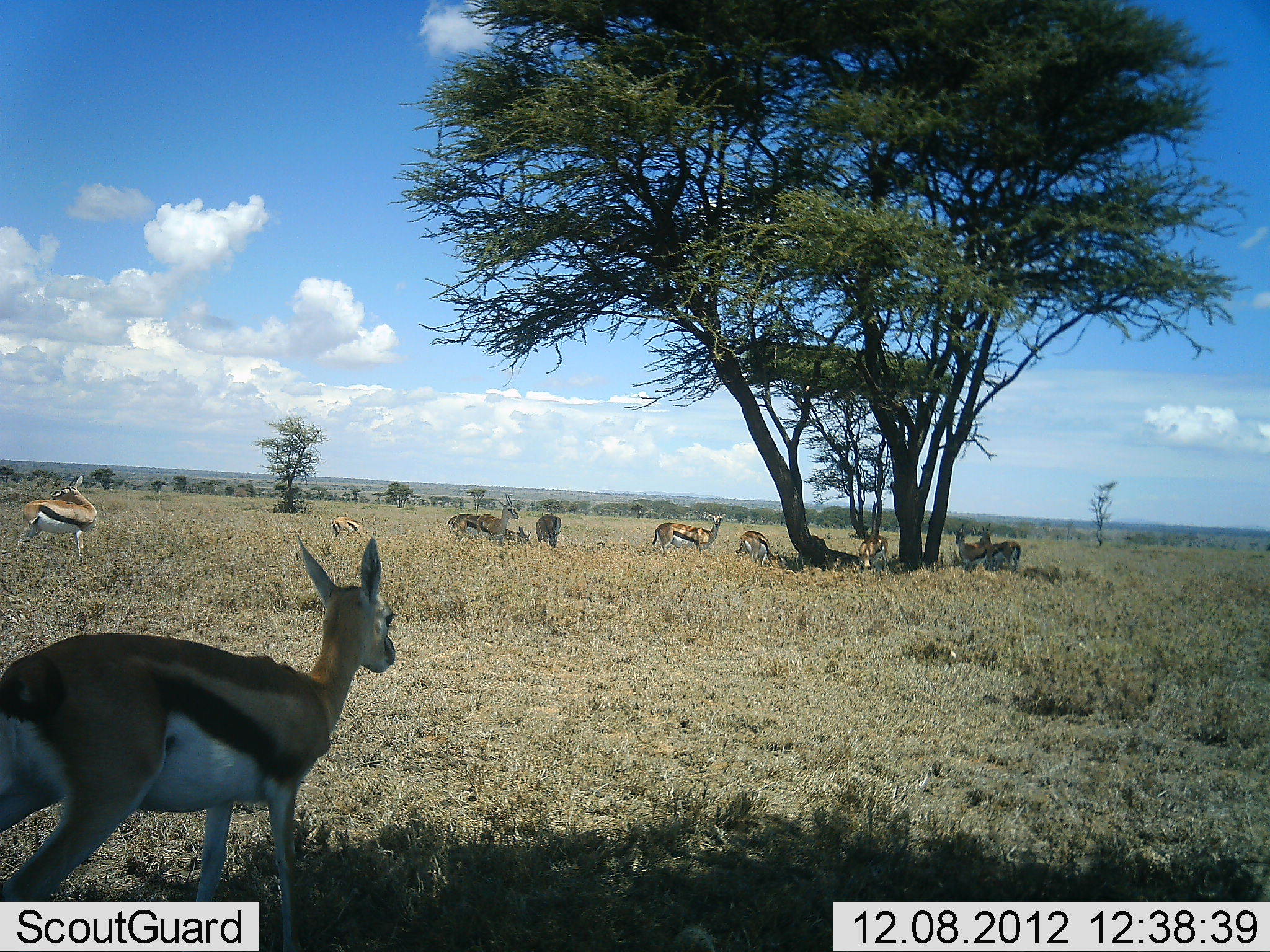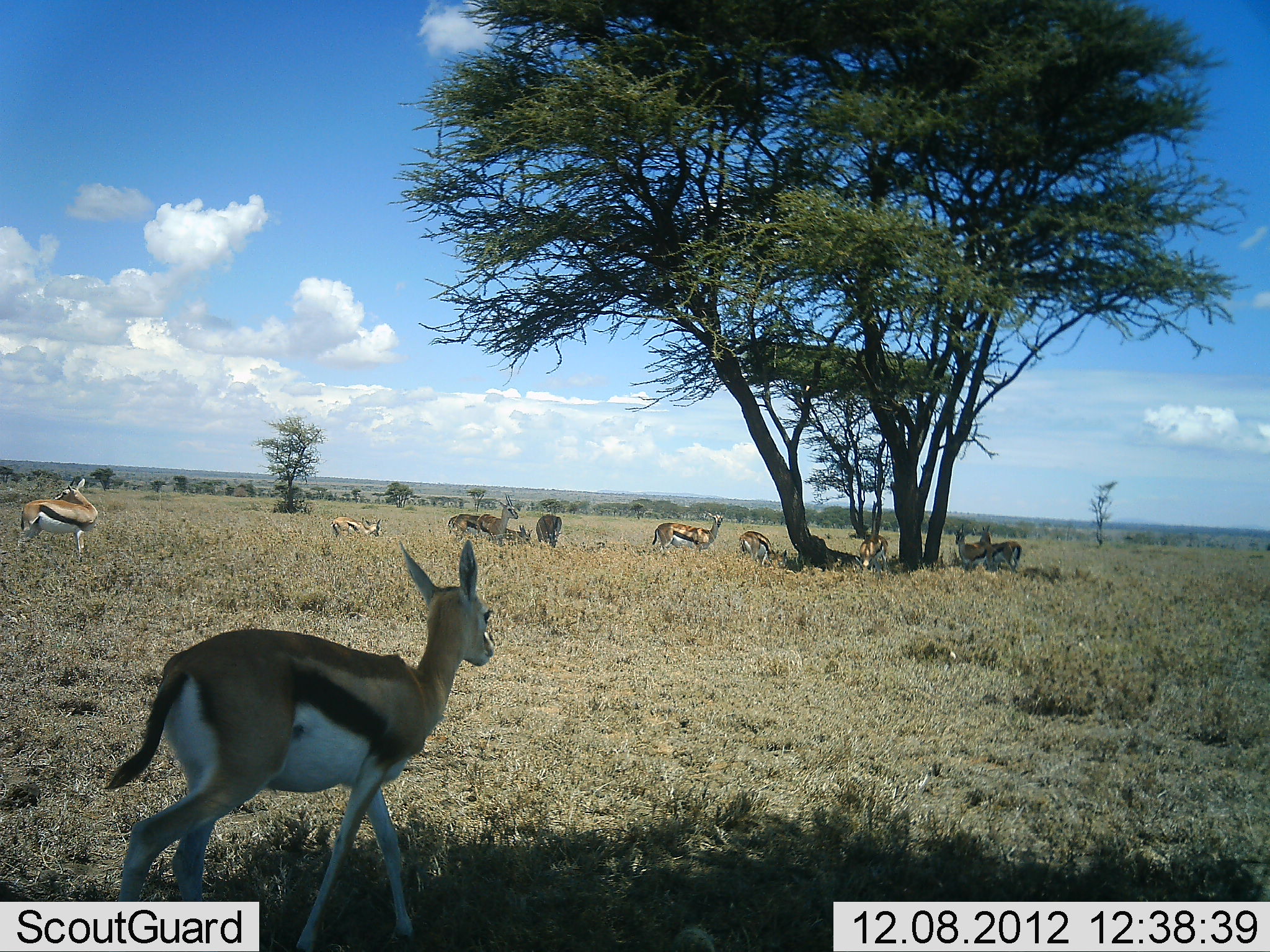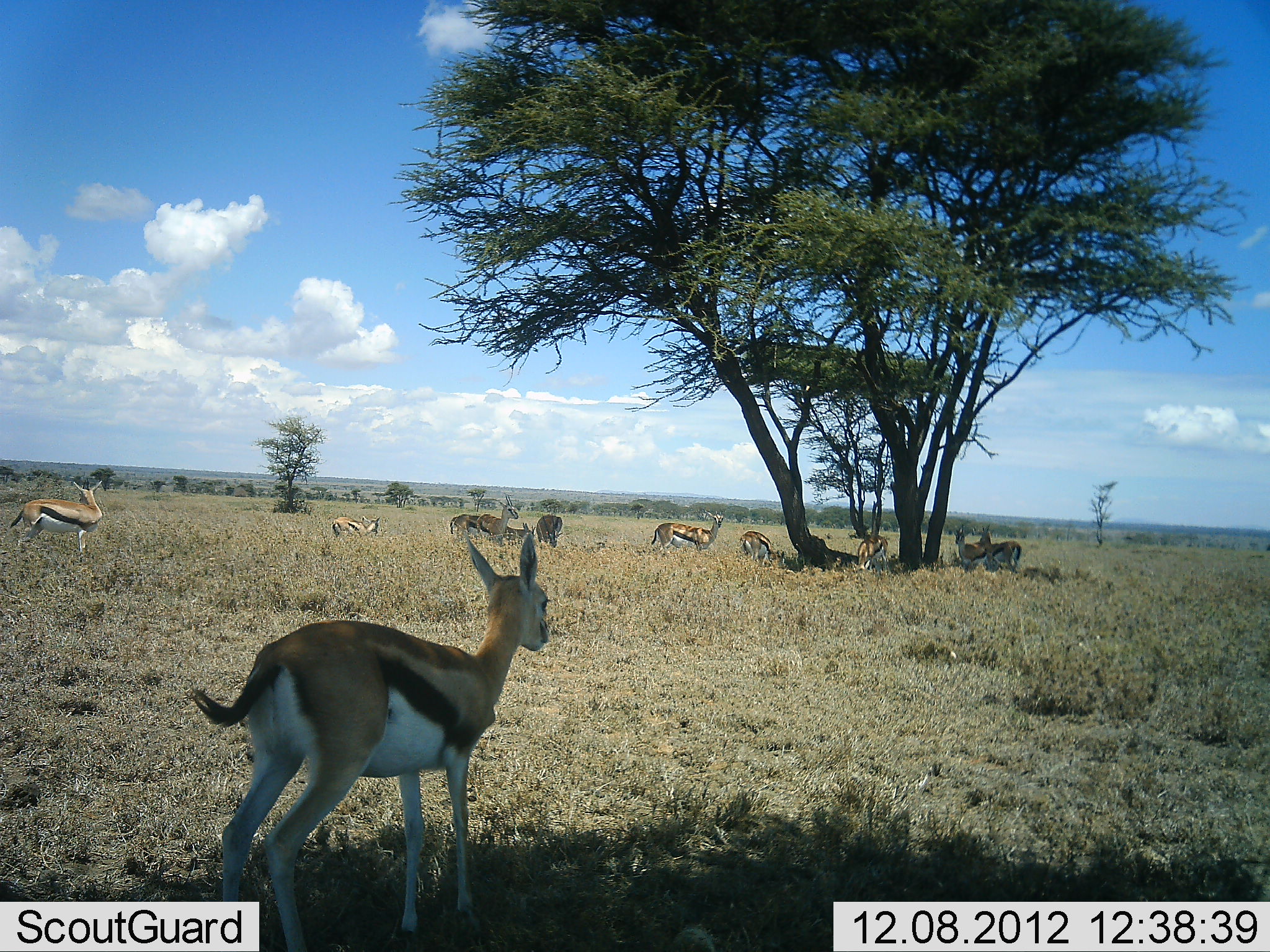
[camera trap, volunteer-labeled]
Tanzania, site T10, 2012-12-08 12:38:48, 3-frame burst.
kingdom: Animalia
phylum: Chordata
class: Mammalia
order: Artiodactyla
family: Bovidae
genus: Eudorcas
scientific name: Eudorcas thomsonii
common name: thomson's gazelle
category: gazellethomsons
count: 11-50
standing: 90%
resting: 50%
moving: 80%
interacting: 0%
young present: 0%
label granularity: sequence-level